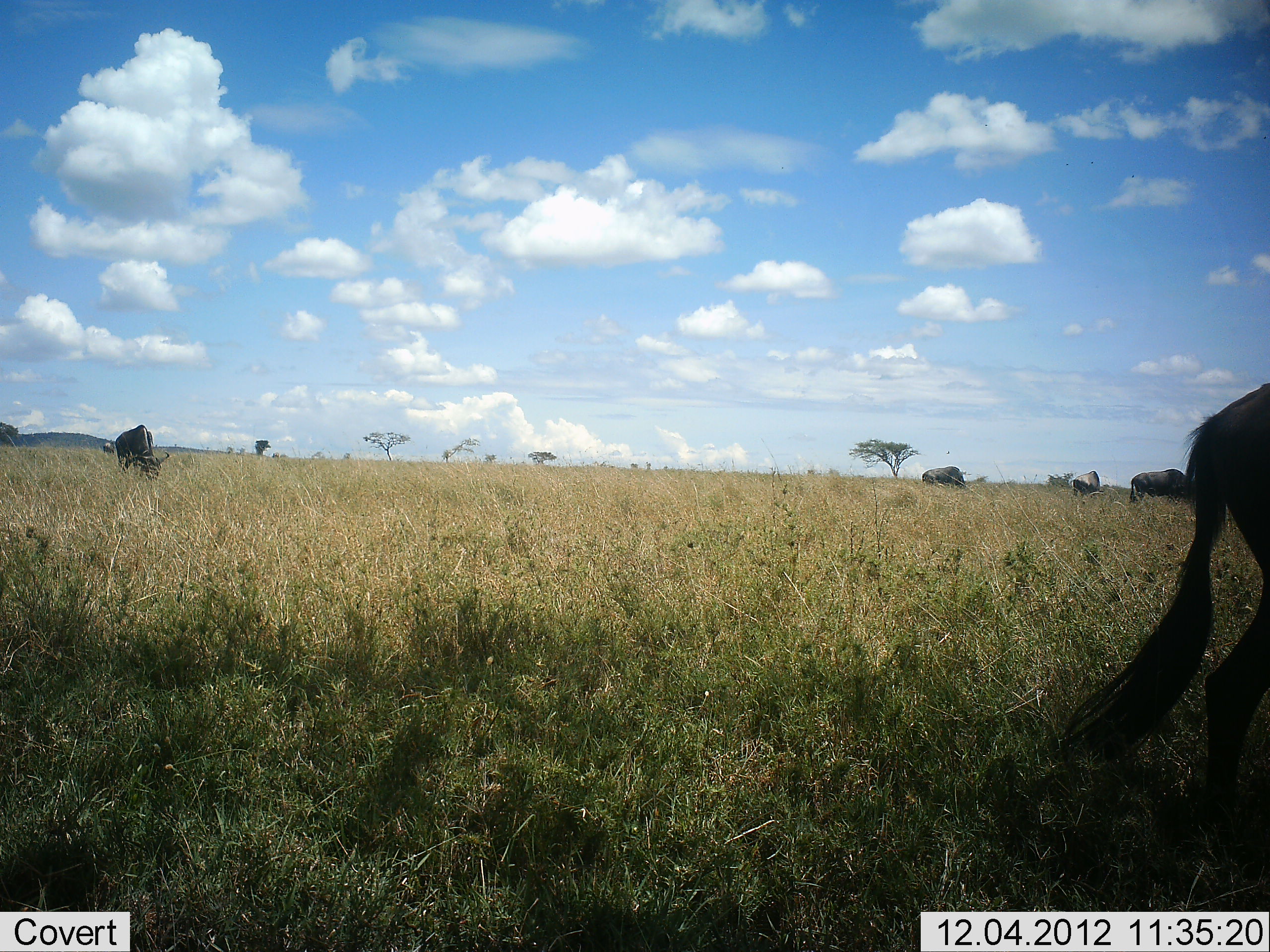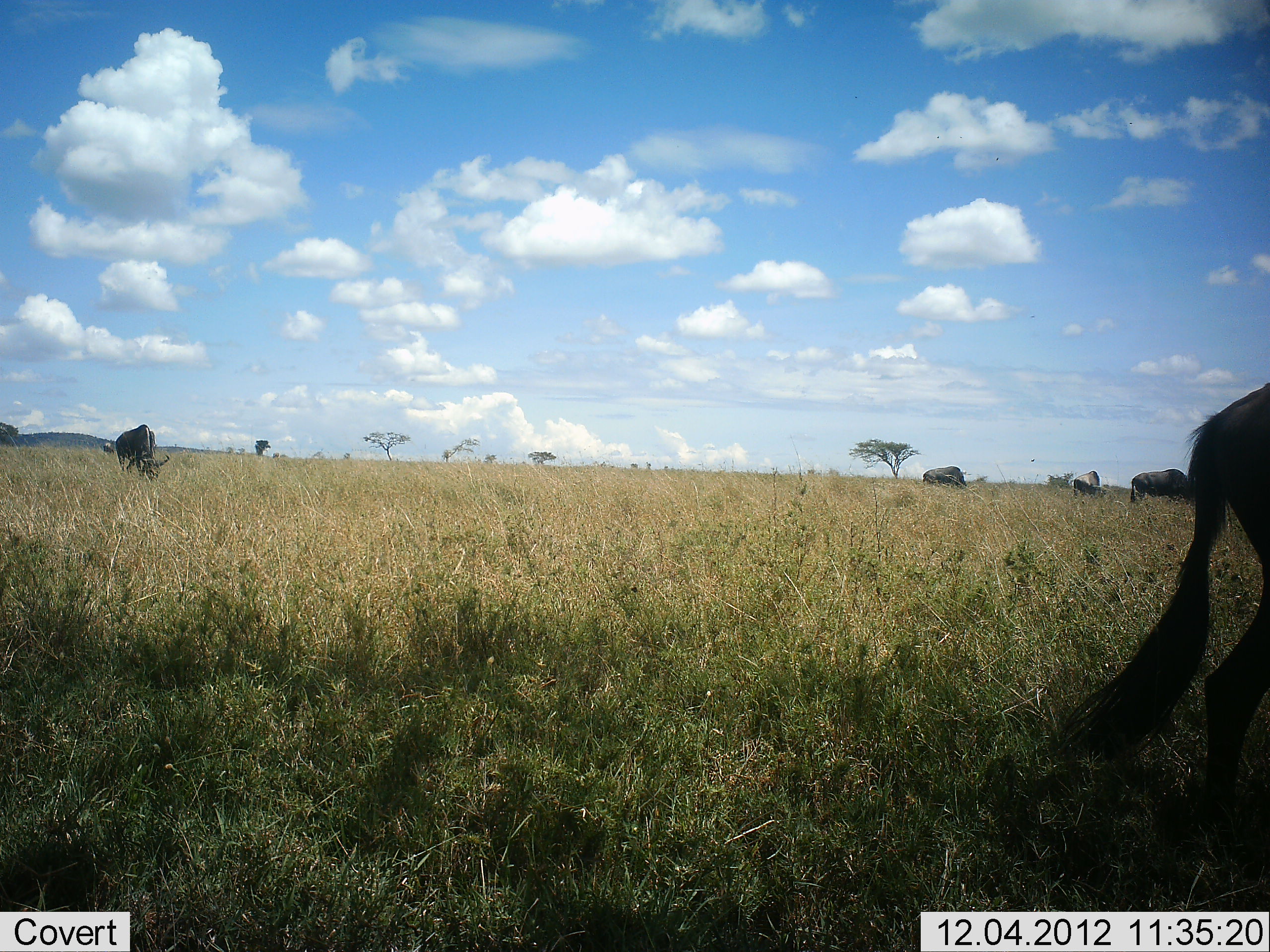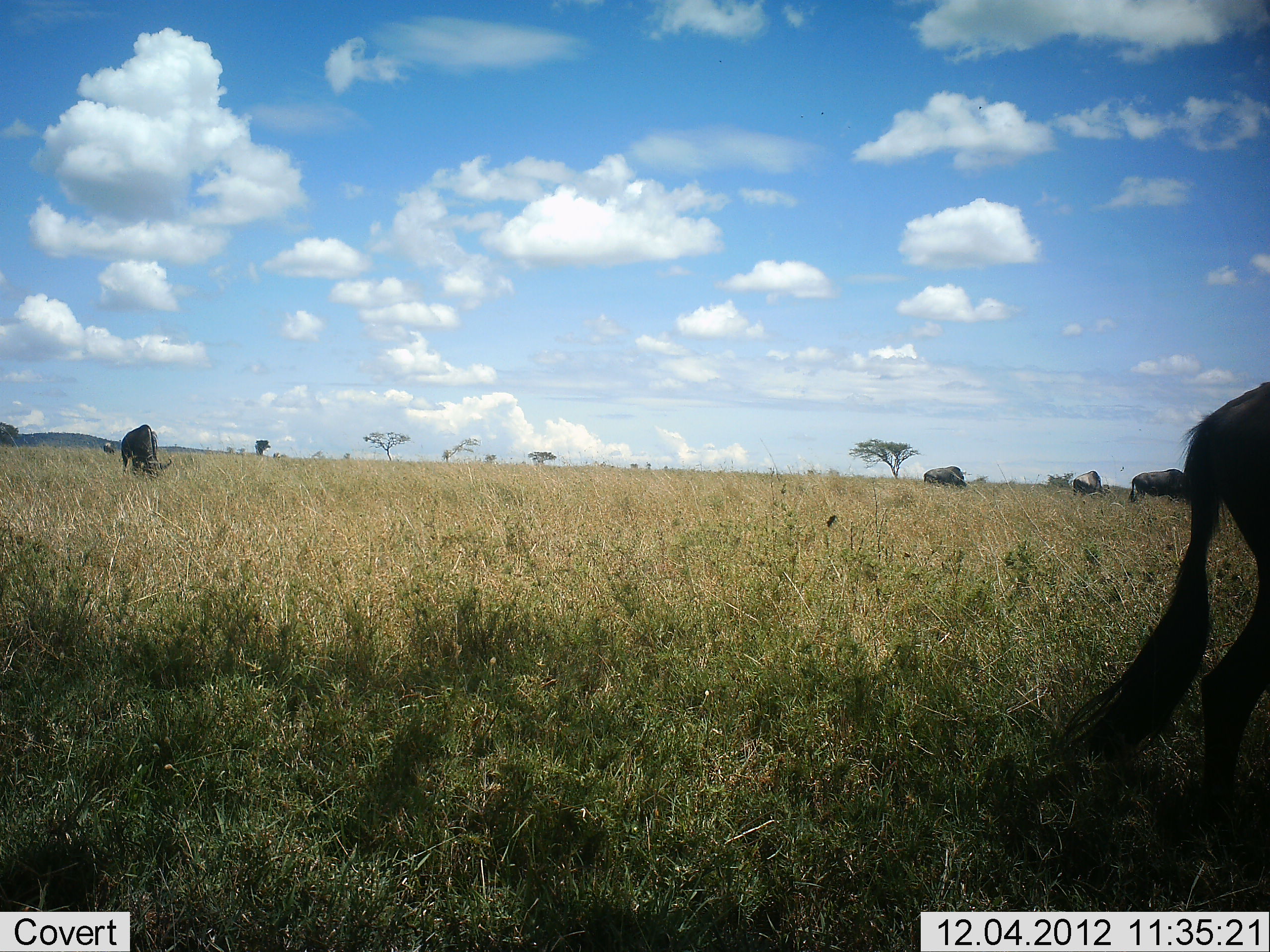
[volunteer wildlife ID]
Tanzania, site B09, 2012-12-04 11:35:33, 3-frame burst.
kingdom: Animalia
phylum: Chordata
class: Mammalia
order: Artiodactyla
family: Bovidae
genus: Connochaetes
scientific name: Connochaetes taurinus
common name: blue wildebeest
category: wildebeest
Wildebeest (blue wildebeest) (Connochaetes taurinus), count 5. Behavior (volunteer vote fractions): standing 60%, resting 0%, moving 20%, interacting 0%. Young present (vote fraction): 0%. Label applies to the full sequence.